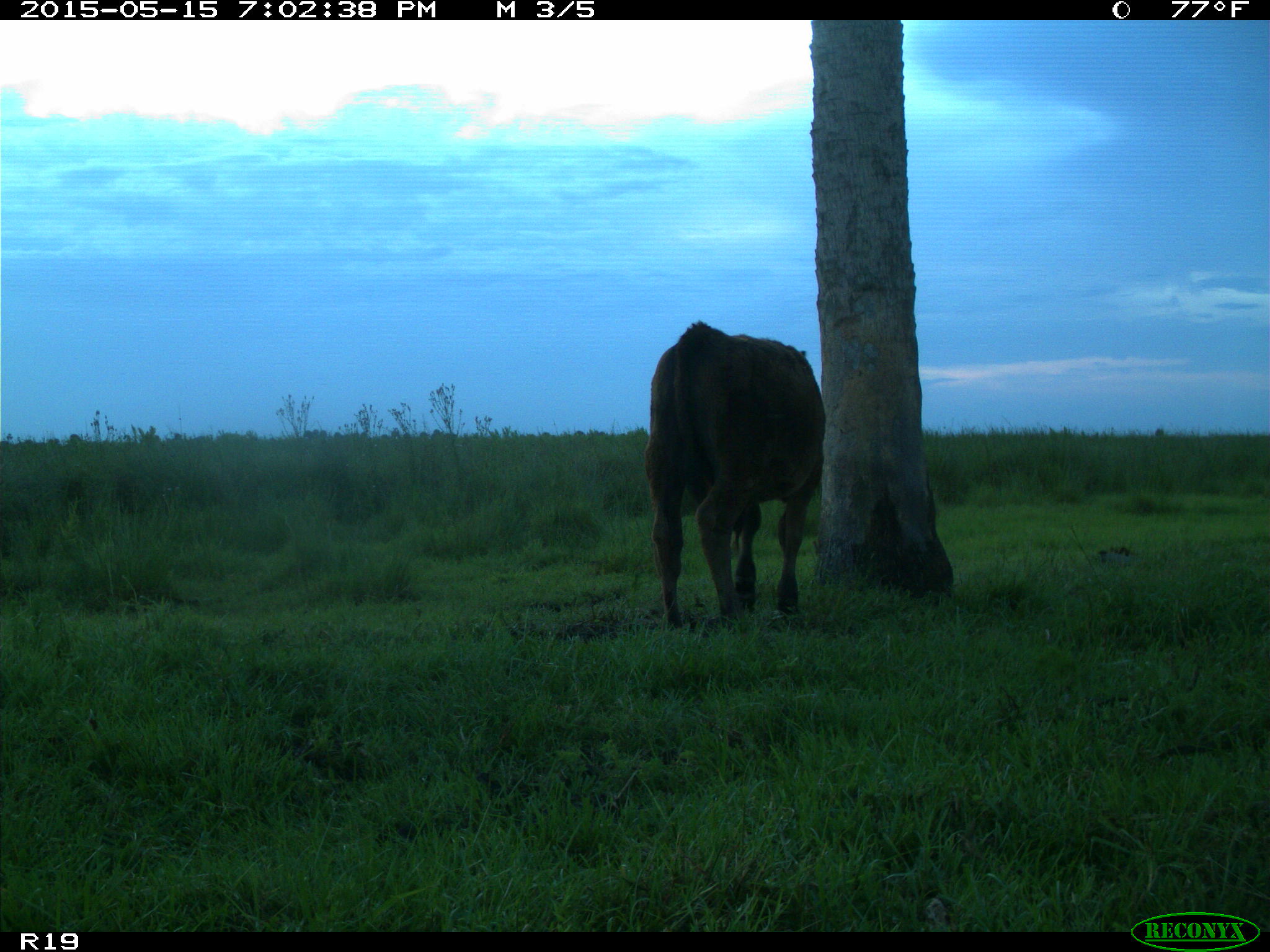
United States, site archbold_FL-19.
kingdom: Animalia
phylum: Chordata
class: Mammalia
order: Artiodactyla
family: Bovidae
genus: Bos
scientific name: Bos taurus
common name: domestic cow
Bos taurus (domestic cow).